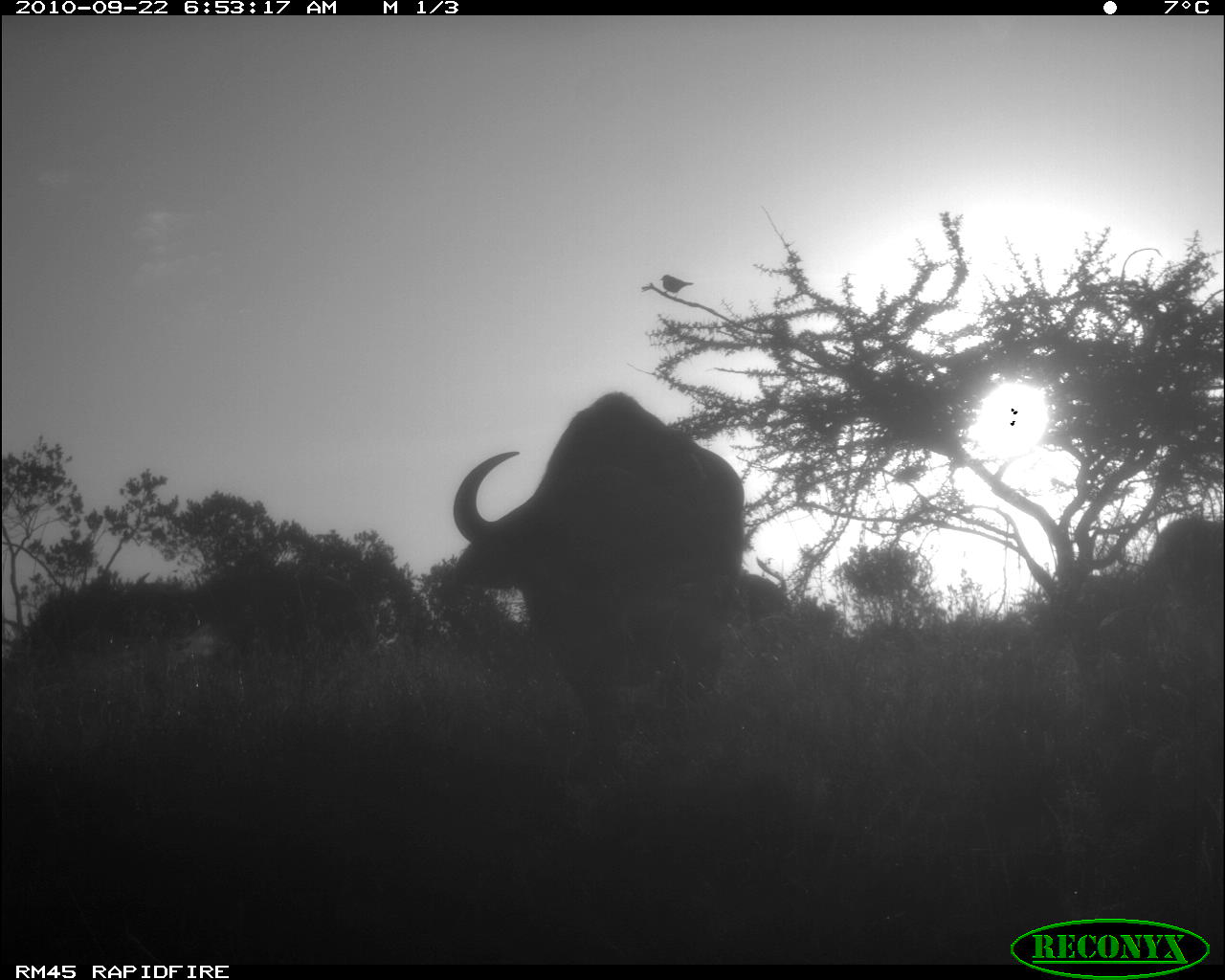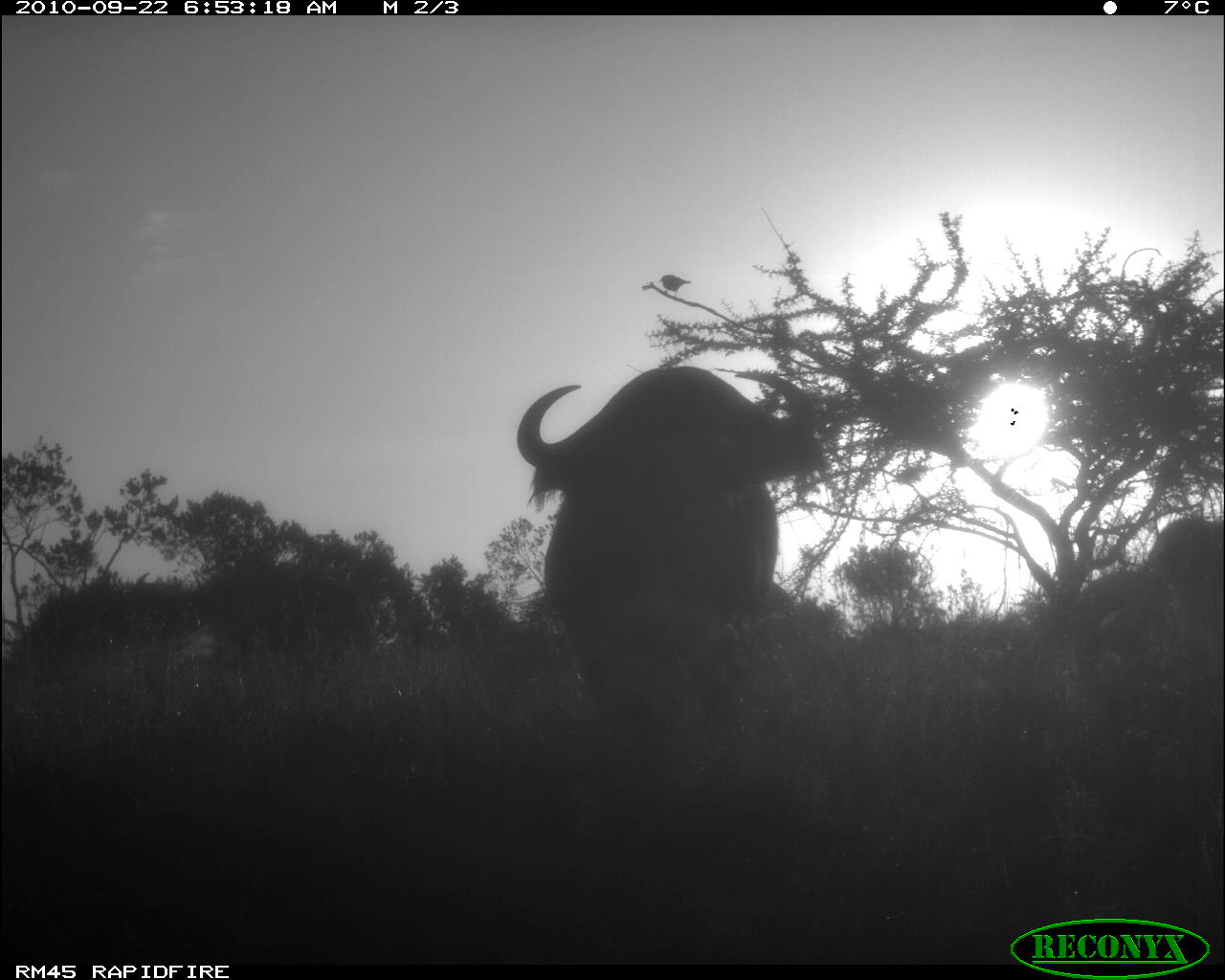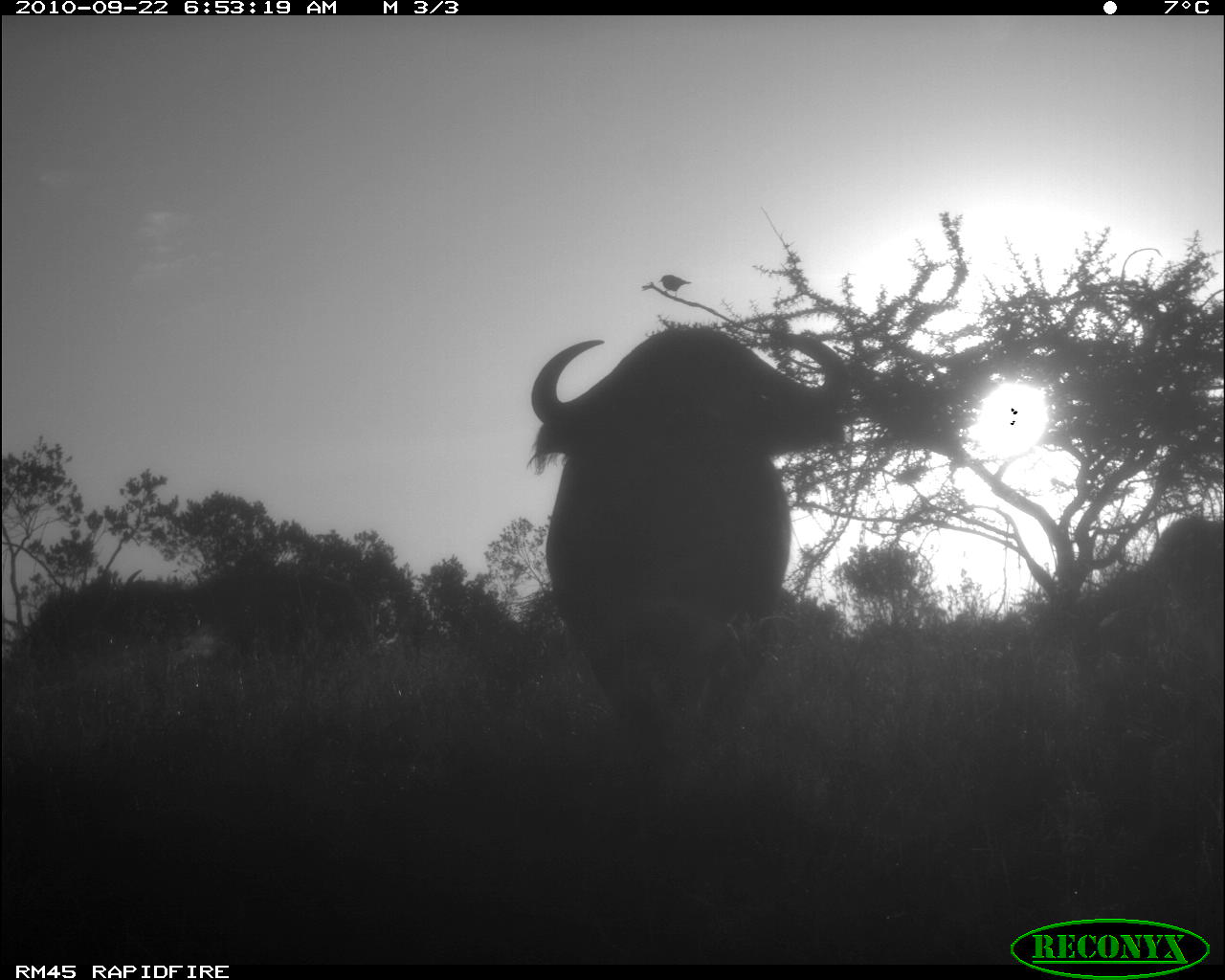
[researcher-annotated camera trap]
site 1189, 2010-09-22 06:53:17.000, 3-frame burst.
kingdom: Animalia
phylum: Chordata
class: Mammalia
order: Artiodactyla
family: Bovidae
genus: Syncerus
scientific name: Syncerus caffer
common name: african buffalo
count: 3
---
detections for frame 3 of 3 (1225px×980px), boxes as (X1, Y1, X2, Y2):
syncerus caffer: (528, 323, 849, 769); (1118, 511, 1225, 659)